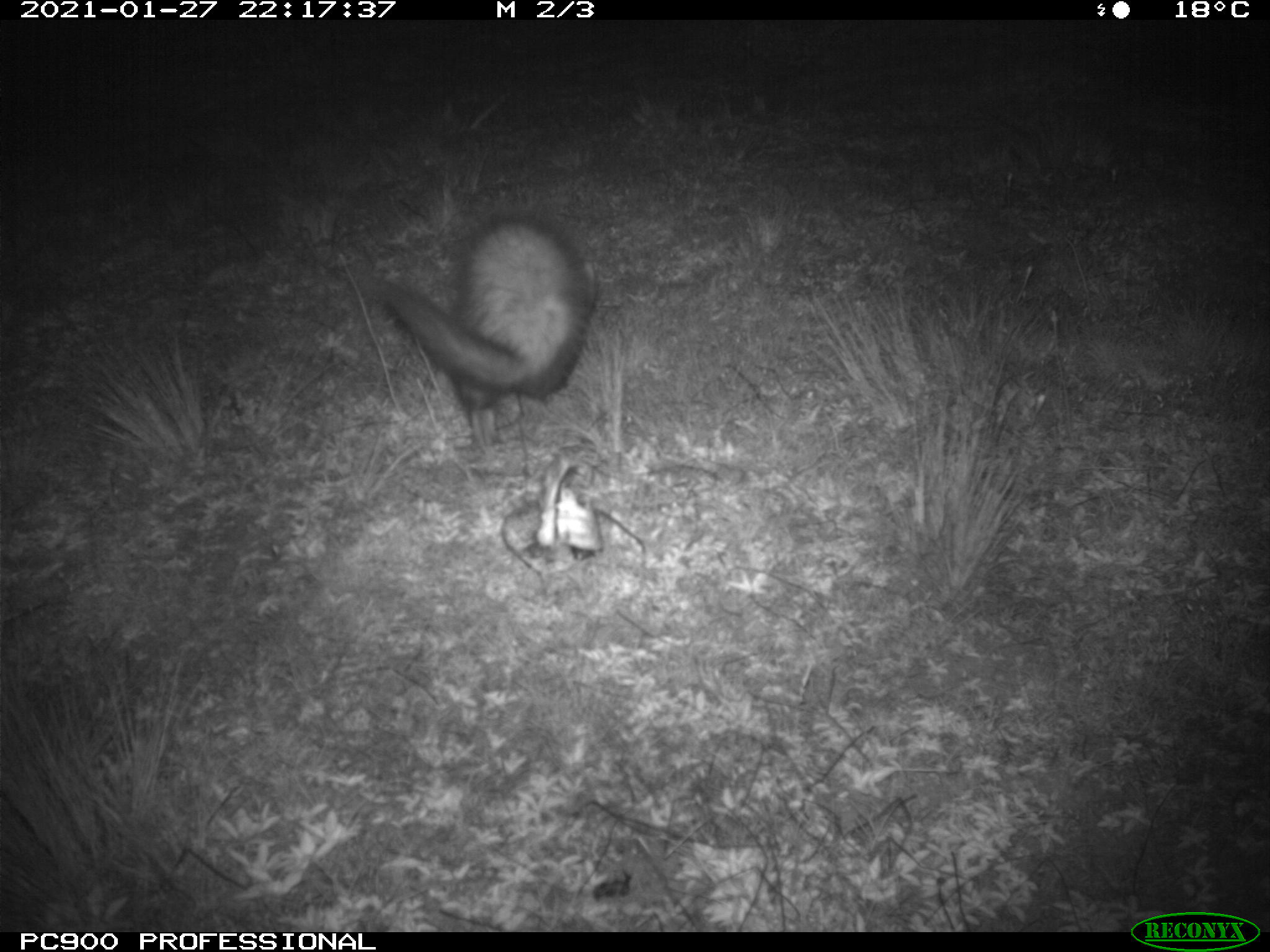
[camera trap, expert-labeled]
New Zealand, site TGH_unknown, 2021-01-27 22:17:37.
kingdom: Animalia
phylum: Chordata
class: Mammalia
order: Carnivora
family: Mustelidae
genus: Mustela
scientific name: Mustela furo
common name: ferret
Ferret (Mustela furo).